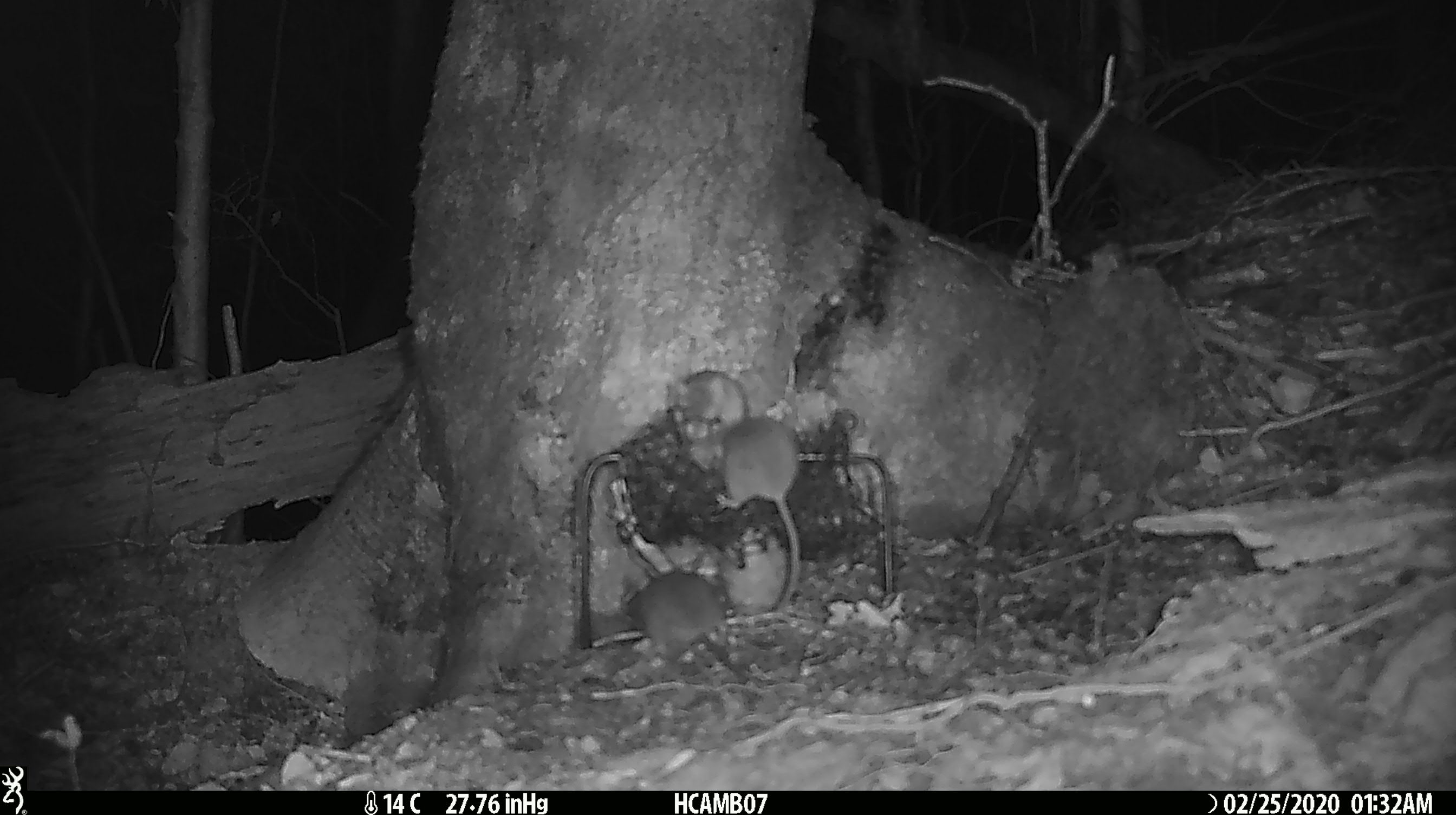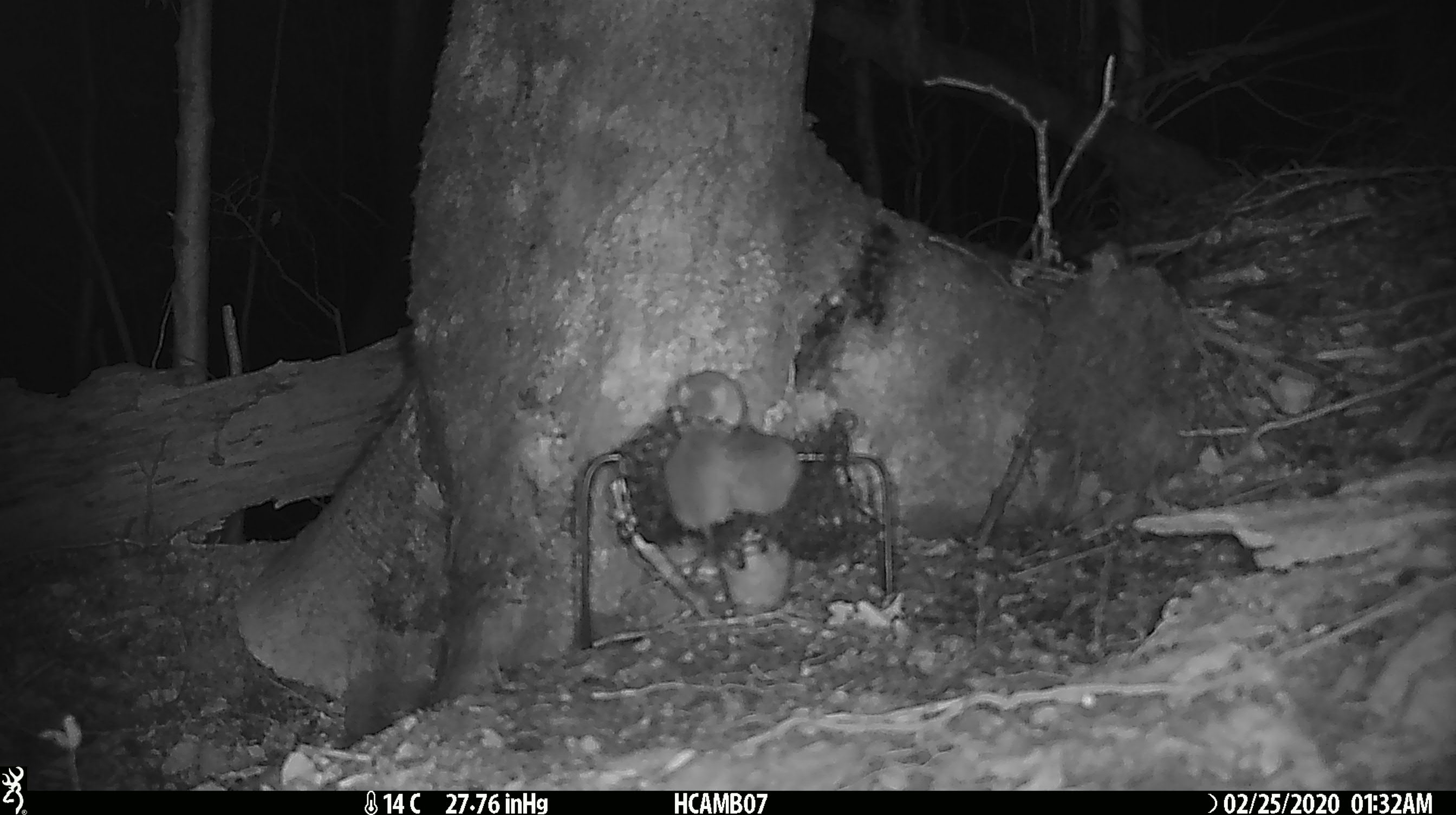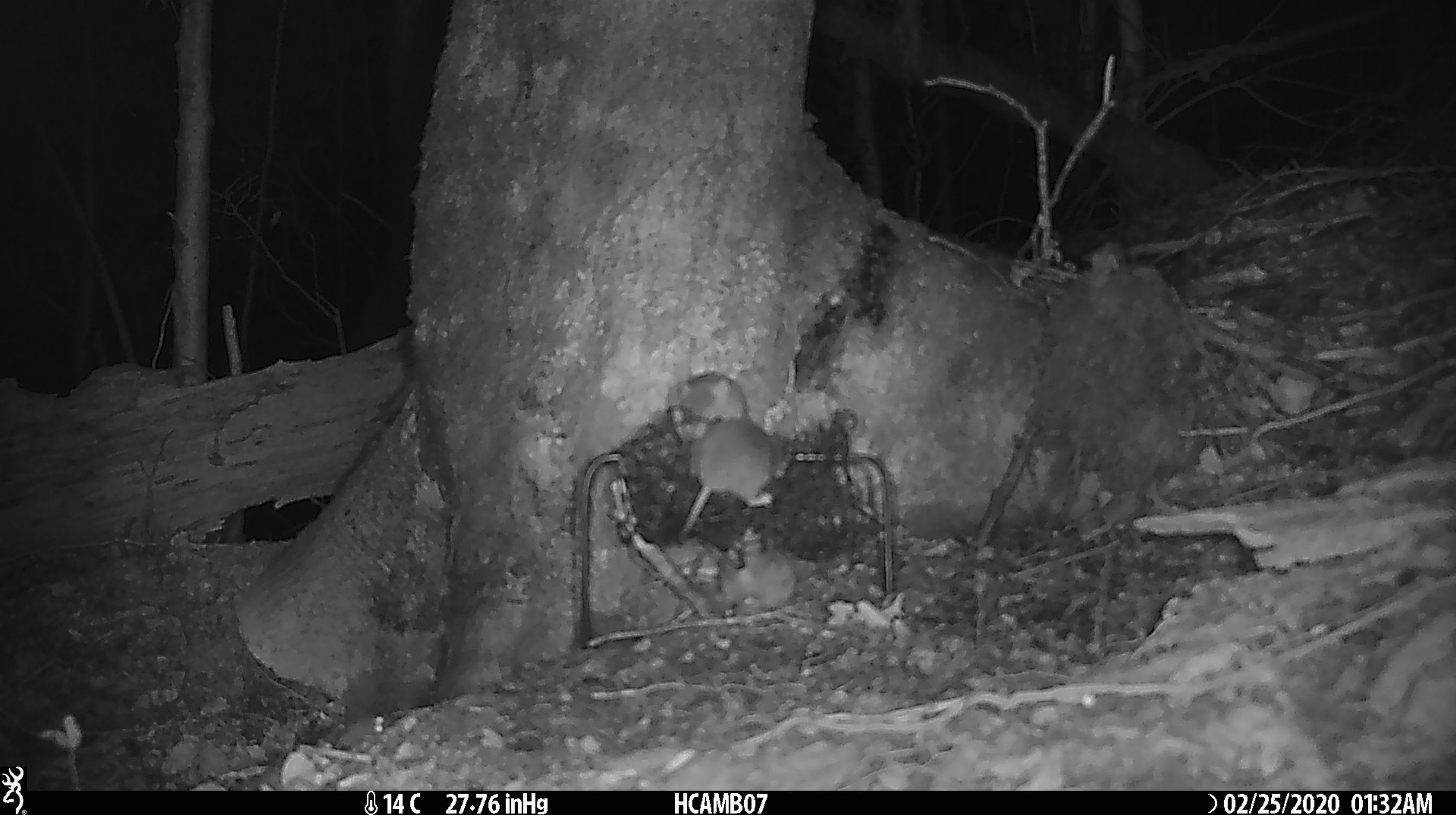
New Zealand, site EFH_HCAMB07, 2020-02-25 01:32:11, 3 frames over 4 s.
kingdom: Animalia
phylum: Chordata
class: Mammalia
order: Rodentia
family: Muridae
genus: Mus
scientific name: Mus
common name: mouse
Mouse (Mus).